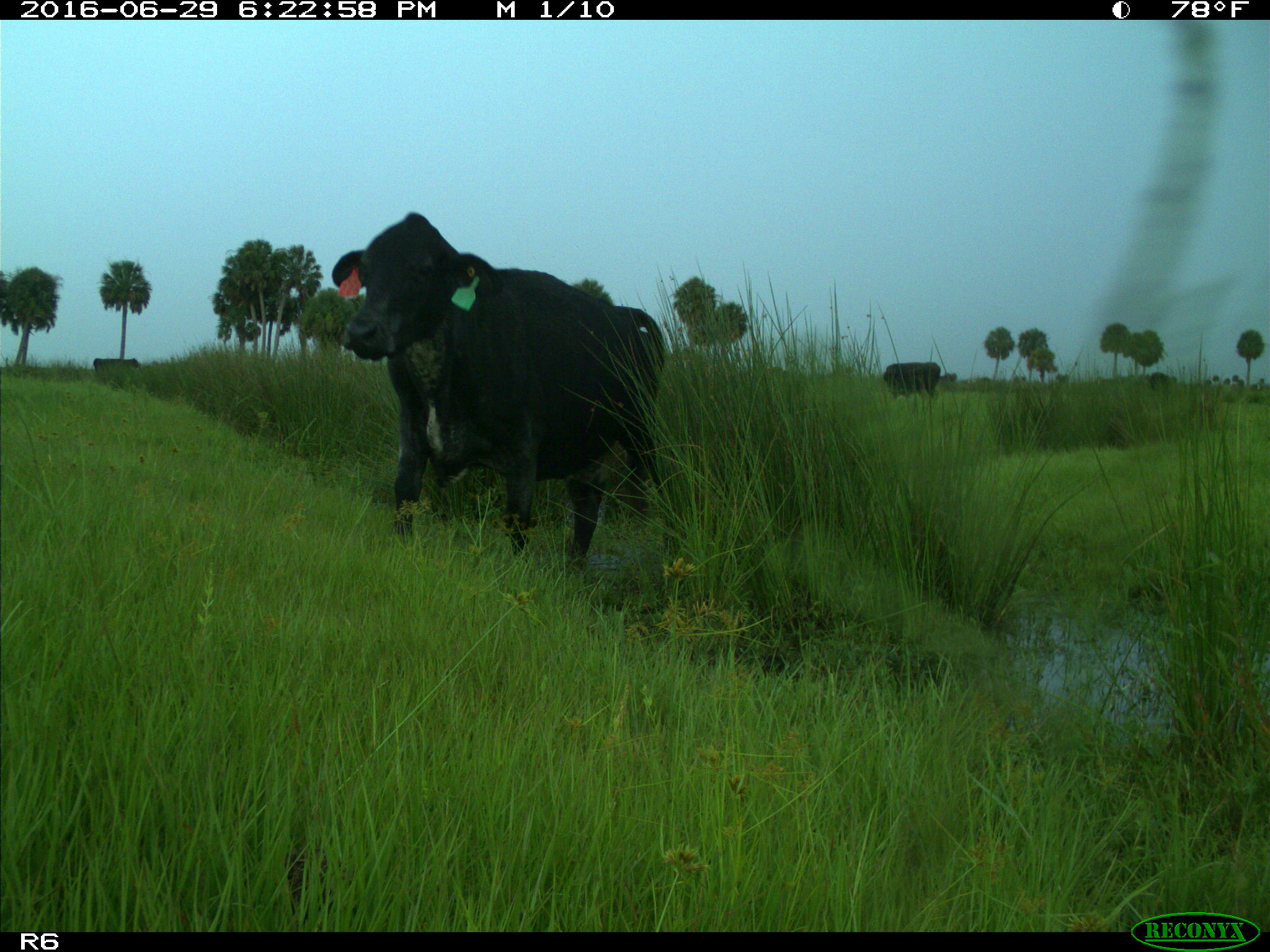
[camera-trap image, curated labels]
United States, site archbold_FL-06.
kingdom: Animalia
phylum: Chordata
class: Mammalia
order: Artiodactyla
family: Bovidae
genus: Bos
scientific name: Bos taurus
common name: domestic cow